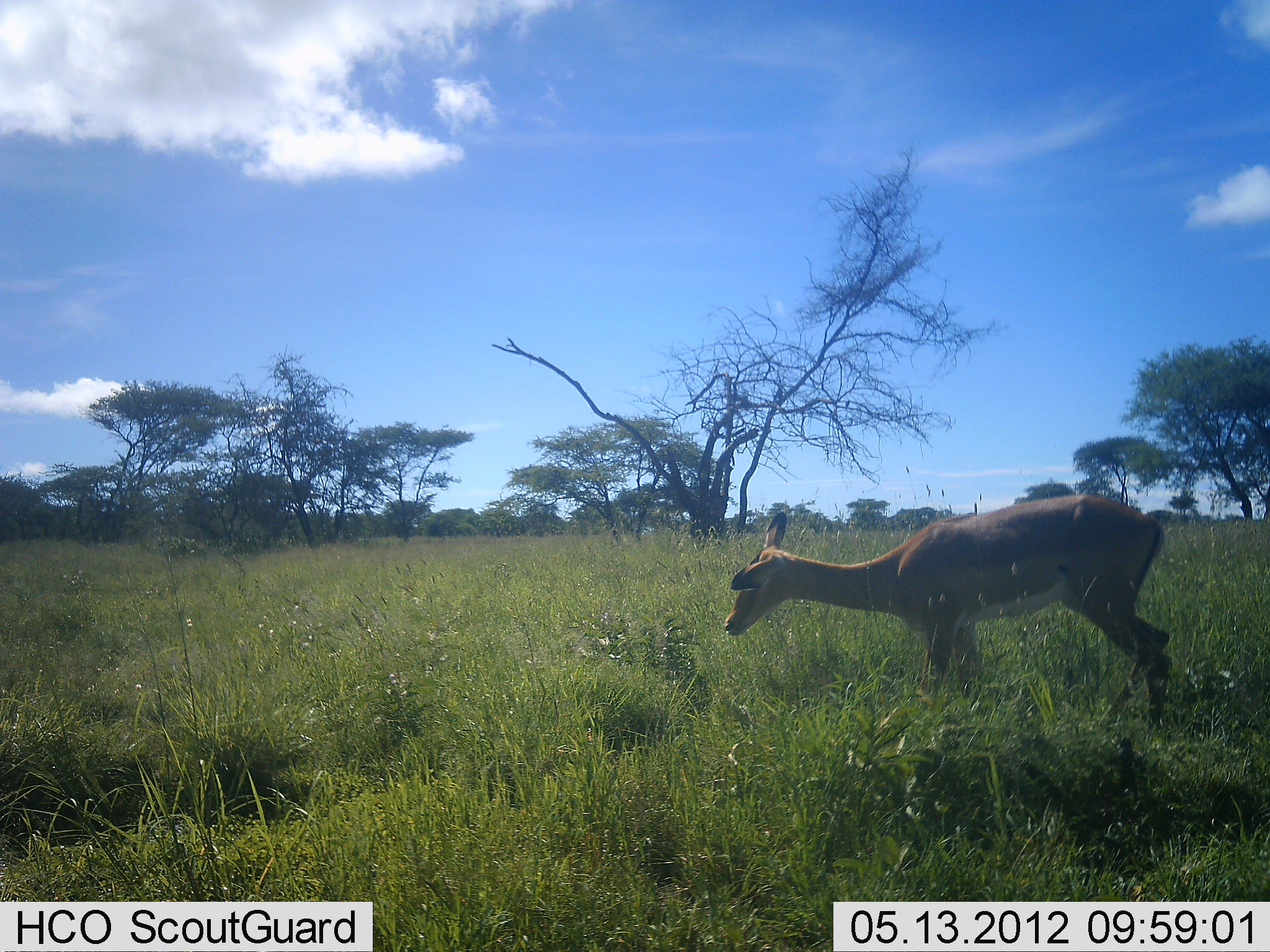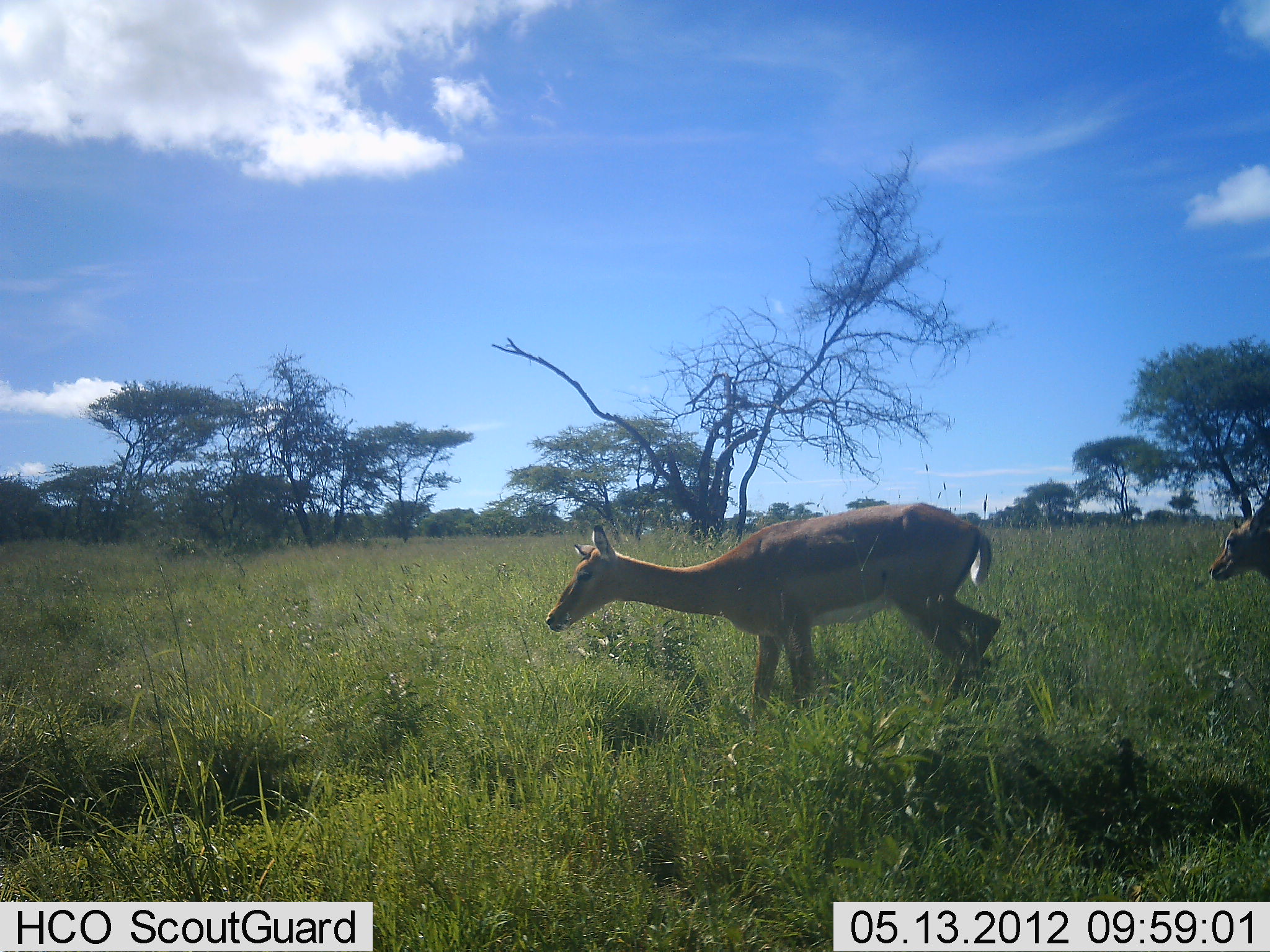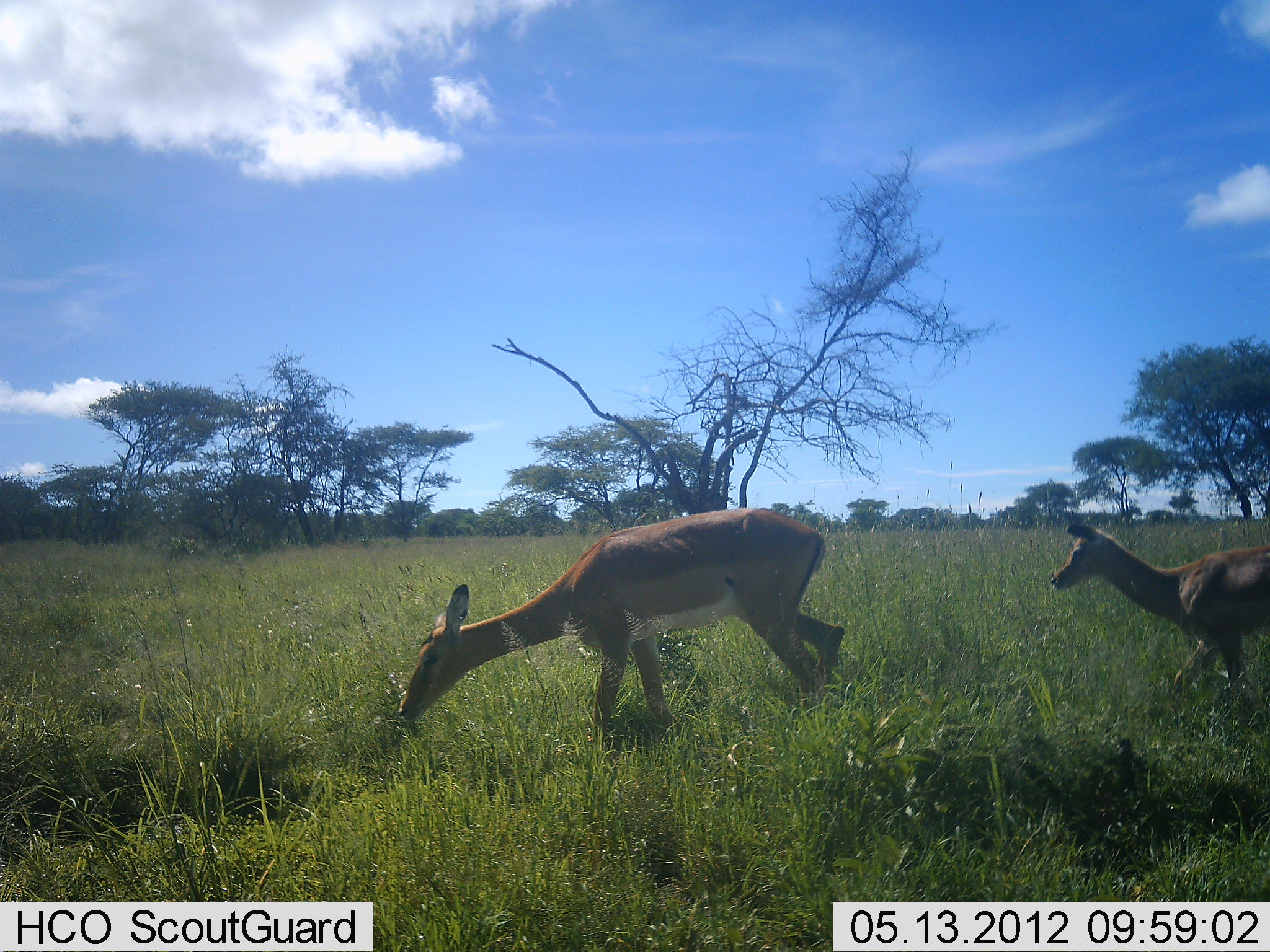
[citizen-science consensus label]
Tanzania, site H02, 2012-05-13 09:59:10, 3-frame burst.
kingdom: Animalia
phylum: Chordata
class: Mammalia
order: Artiodactyla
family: Bovidae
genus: Aepyceros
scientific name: Aepyceros melampus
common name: impala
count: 2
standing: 0%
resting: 0%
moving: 100%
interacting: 0%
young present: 40%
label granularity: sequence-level